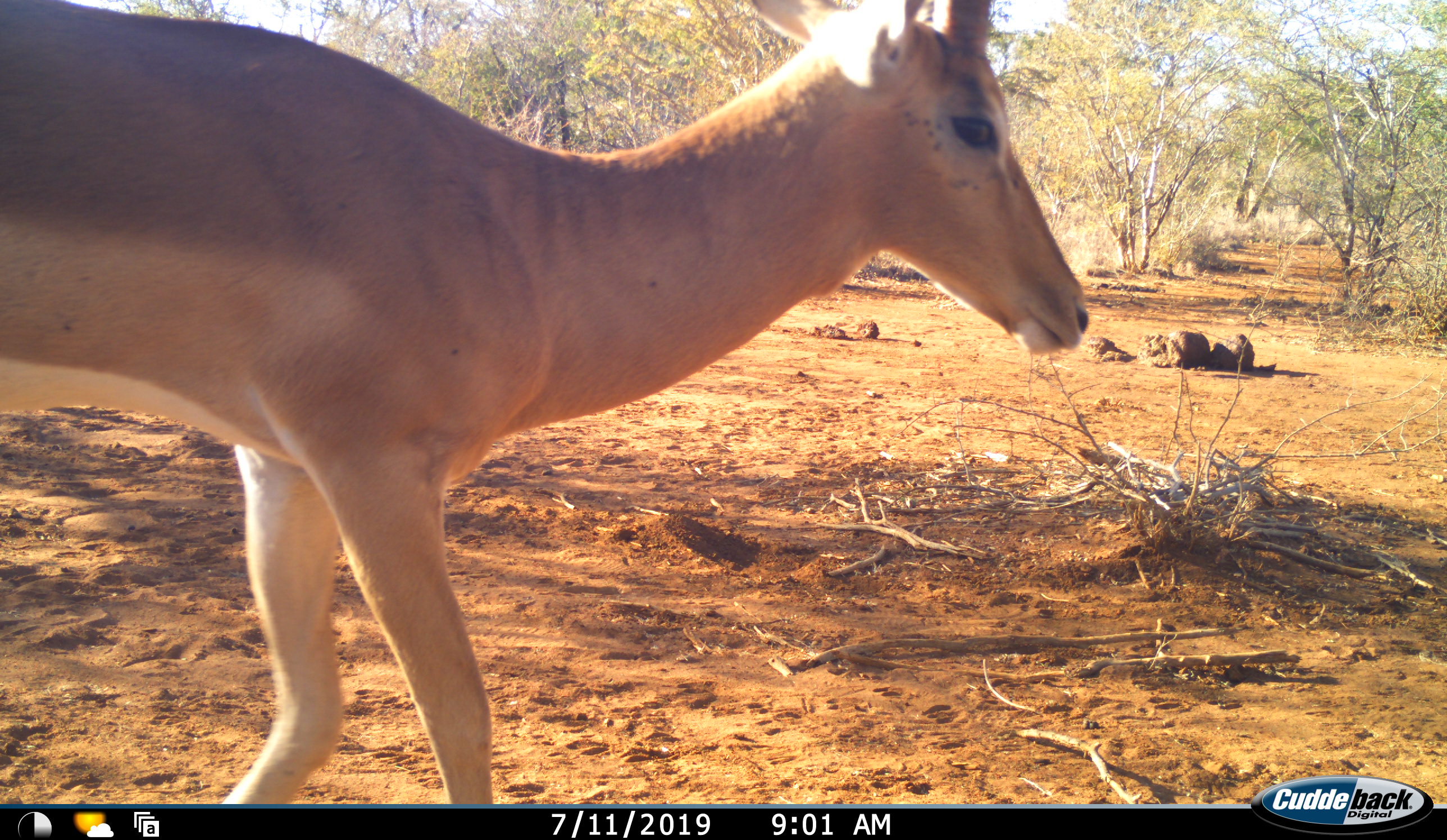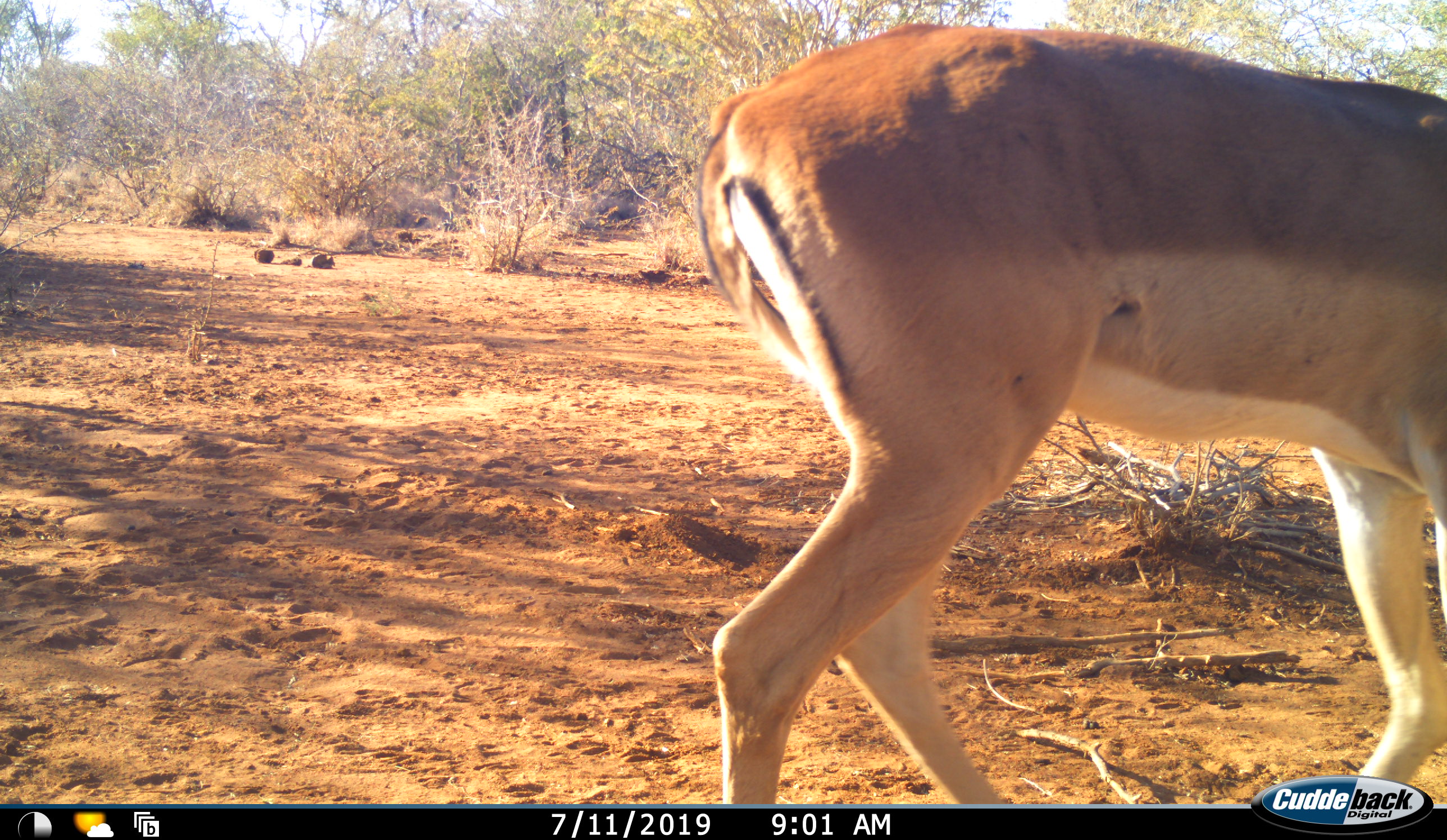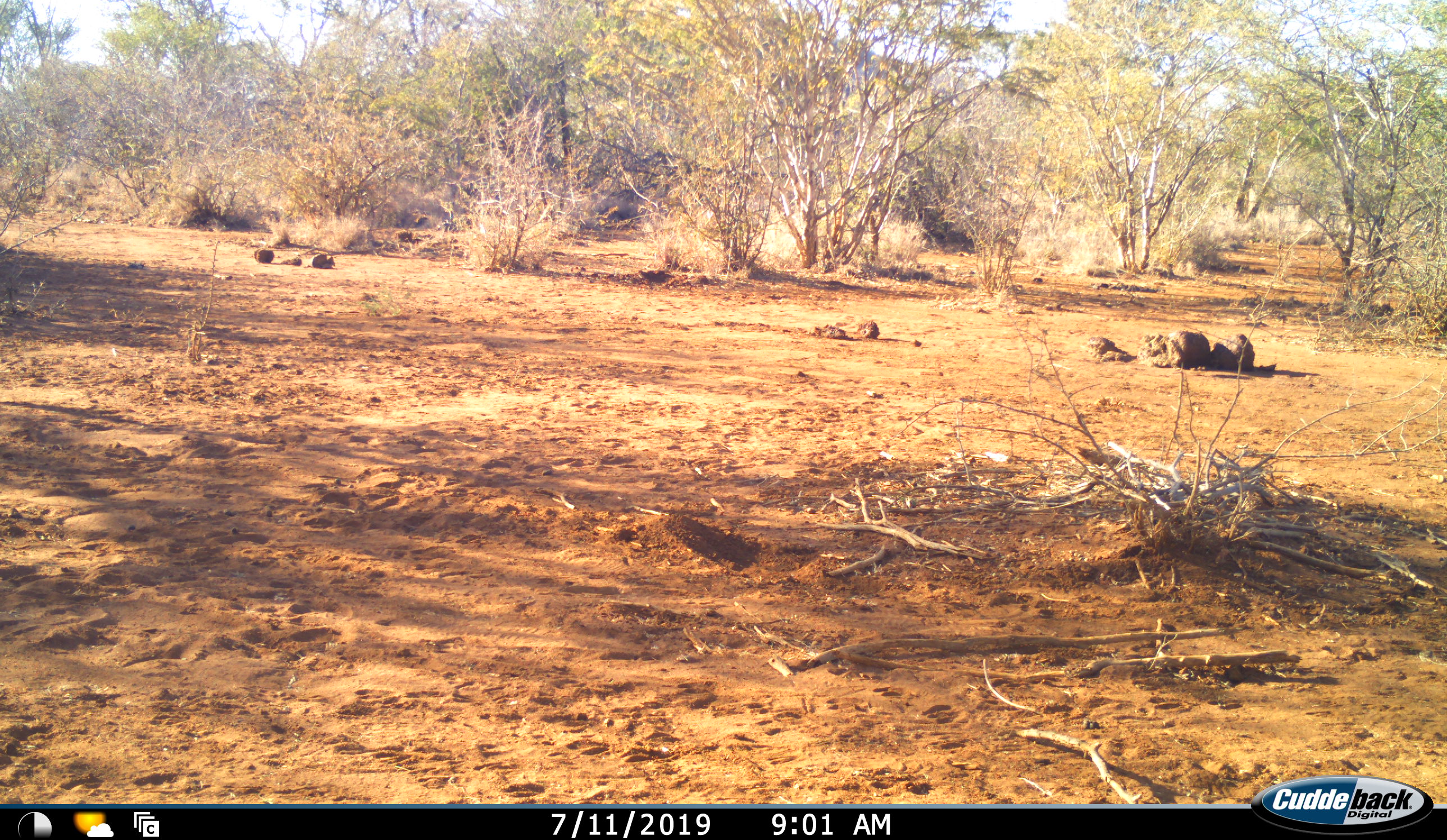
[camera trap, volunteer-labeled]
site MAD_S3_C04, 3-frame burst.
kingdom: Animalia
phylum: Chordata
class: Mammalia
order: Artiodactyla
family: Bovidae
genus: Aepyceros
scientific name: Aepyceros melampus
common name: impala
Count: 1.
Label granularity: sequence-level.